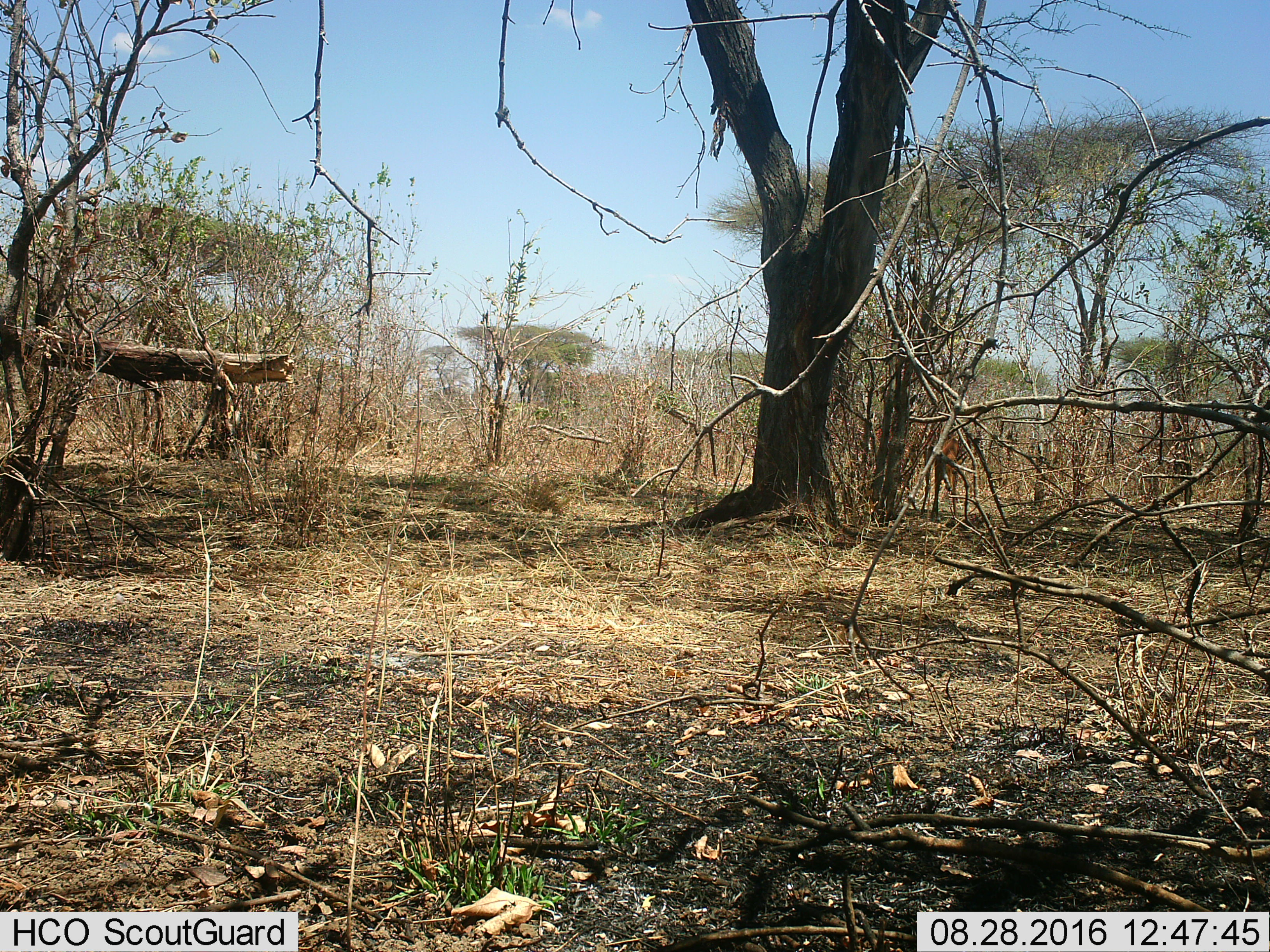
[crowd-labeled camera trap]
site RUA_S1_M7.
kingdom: Animalia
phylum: Chordata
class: Mammalia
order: Artiodactyla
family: Bovidae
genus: Aepyceros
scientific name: Aepyceros melampus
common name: impala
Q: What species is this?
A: Impala (Aepyceros melampus).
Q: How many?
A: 1.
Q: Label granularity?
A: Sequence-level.